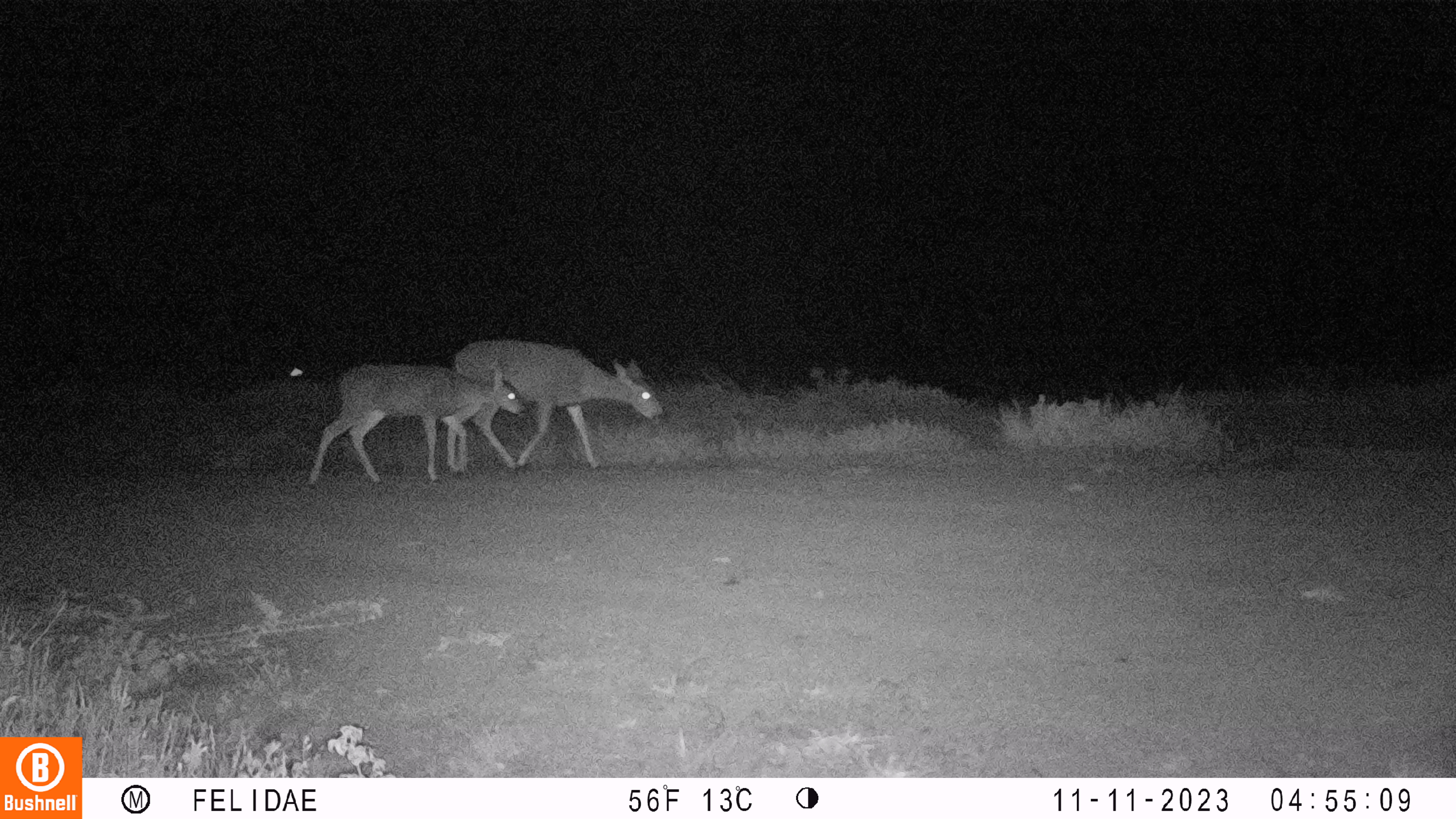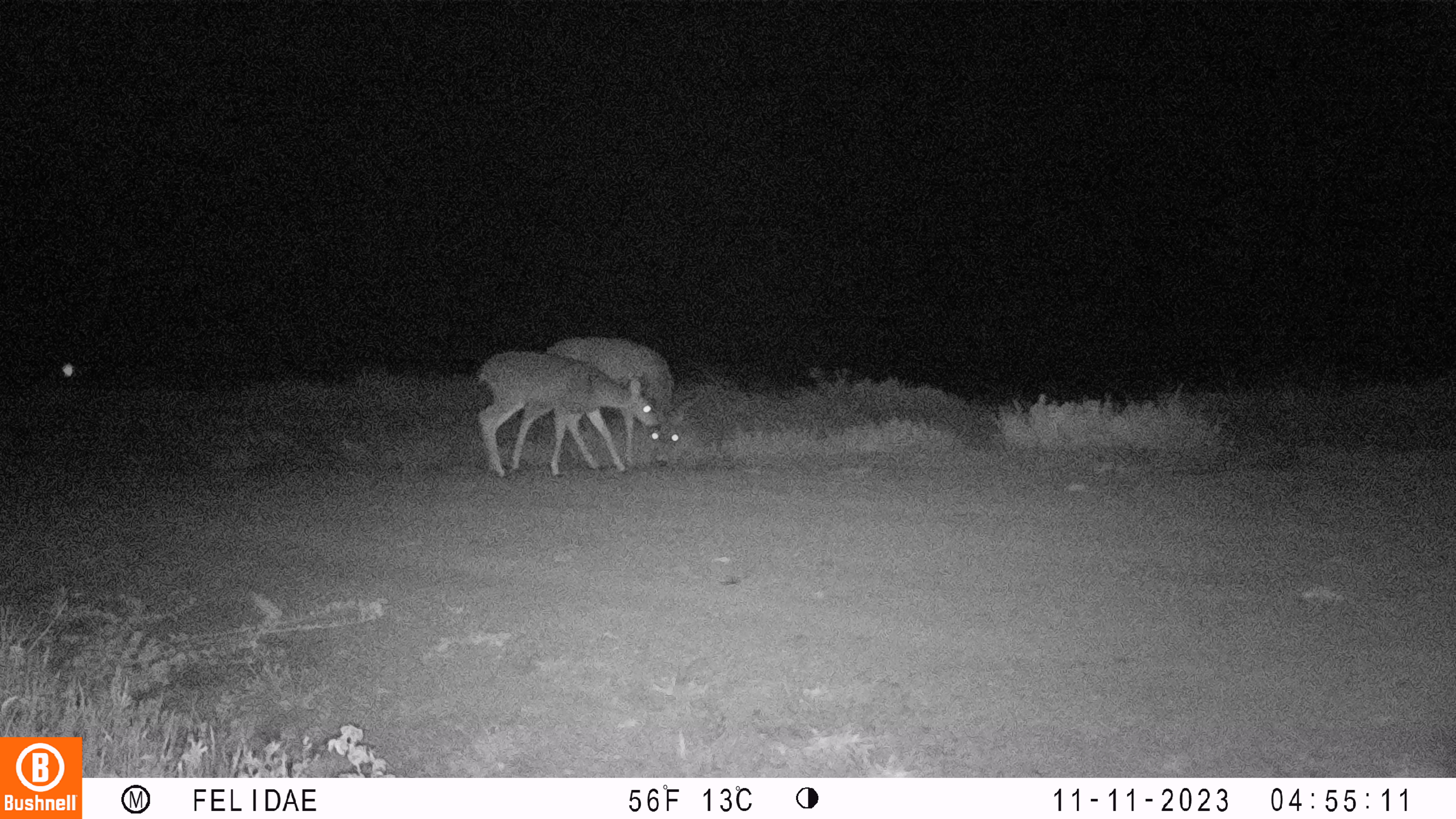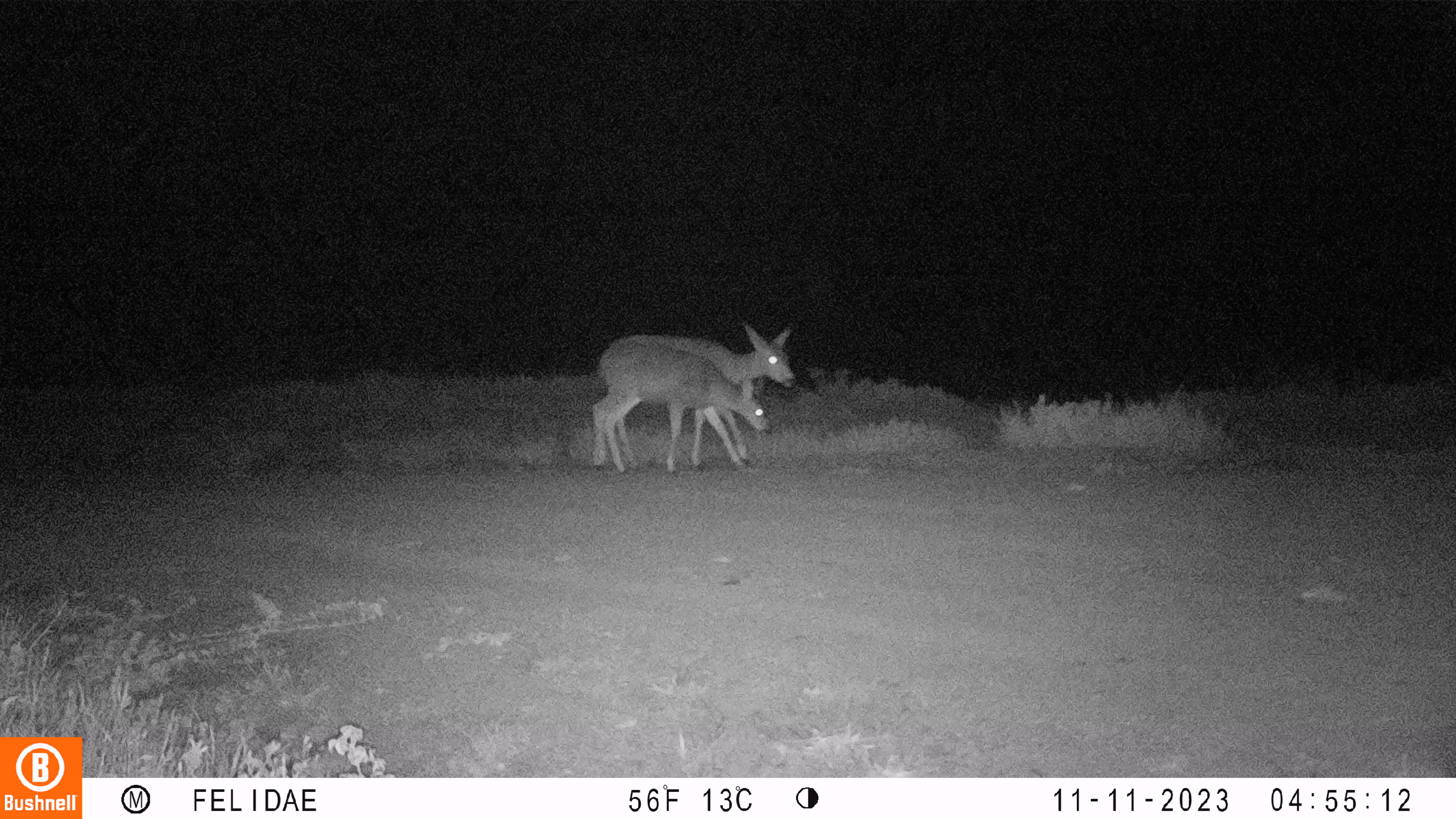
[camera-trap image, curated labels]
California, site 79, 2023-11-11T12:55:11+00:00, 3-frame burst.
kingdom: Animalia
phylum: Chordata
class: Mammalia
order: Artiodactyla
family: Cervidae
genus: Odocoileus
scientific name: Odocoileus hemionus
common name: mule deer